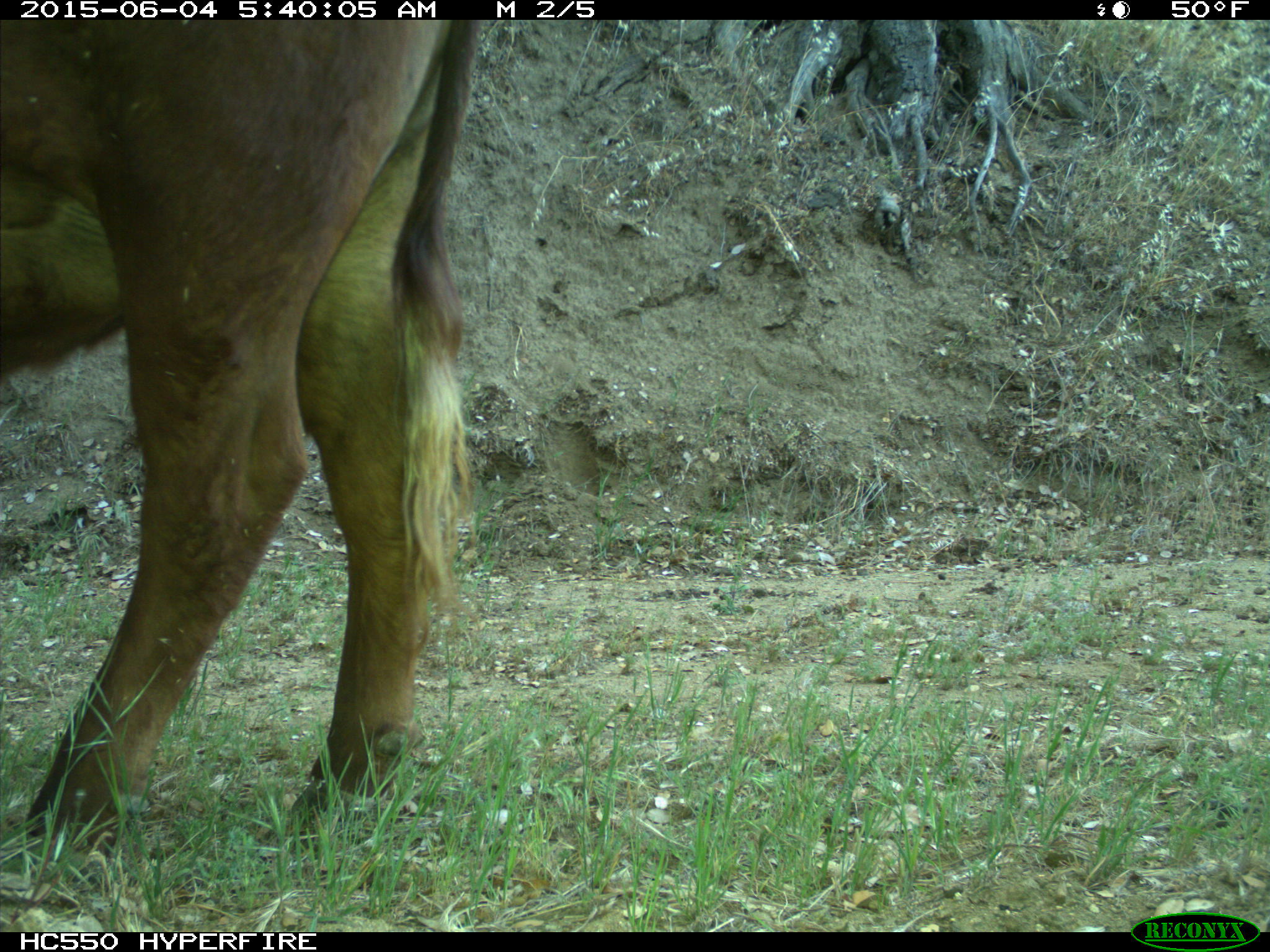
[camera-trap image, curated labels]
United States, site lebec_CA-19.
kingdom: Animalia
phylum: Chordata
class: Mammalia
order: Artiodactyla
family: Bovidae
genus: Bos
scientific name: Bos taurus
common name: domestic cow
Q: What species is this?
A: Bos taurus (domestic cow).